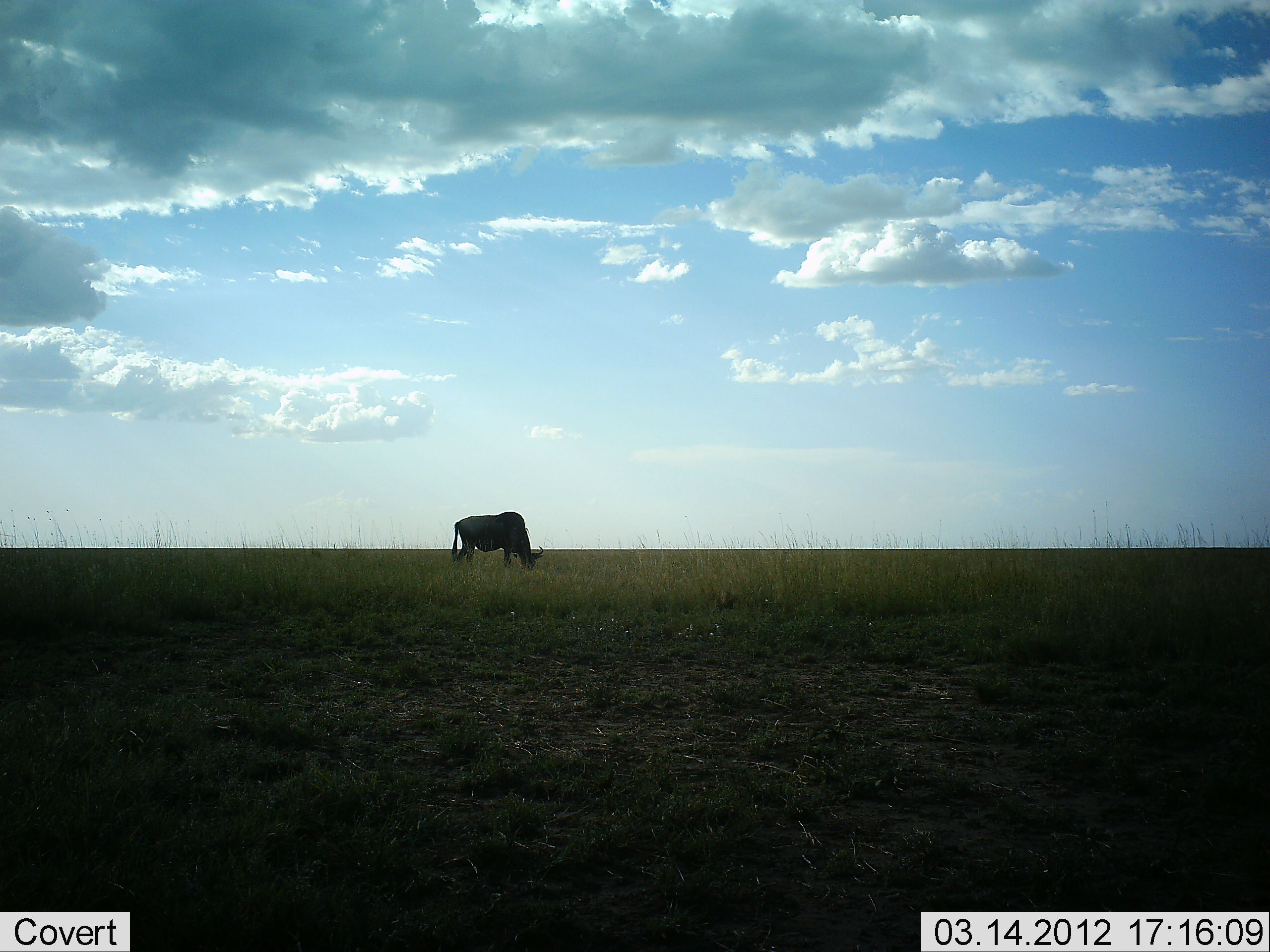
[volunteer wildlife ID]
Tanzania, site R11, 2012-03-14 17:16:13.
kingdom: Animalia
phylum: Chordata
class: Mammalia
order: Artiodactyla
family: Bovidae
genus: Connochaetes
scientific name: Connochaetes taurinus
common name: blue wildebeest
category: wildebeest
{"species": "wildebeest (blue wildebeest) (Connochaetes taurinus)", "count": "1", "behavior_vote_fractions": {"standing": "43%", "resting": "0%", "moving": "0%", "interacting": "0%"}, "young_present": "0%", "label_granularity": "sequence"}